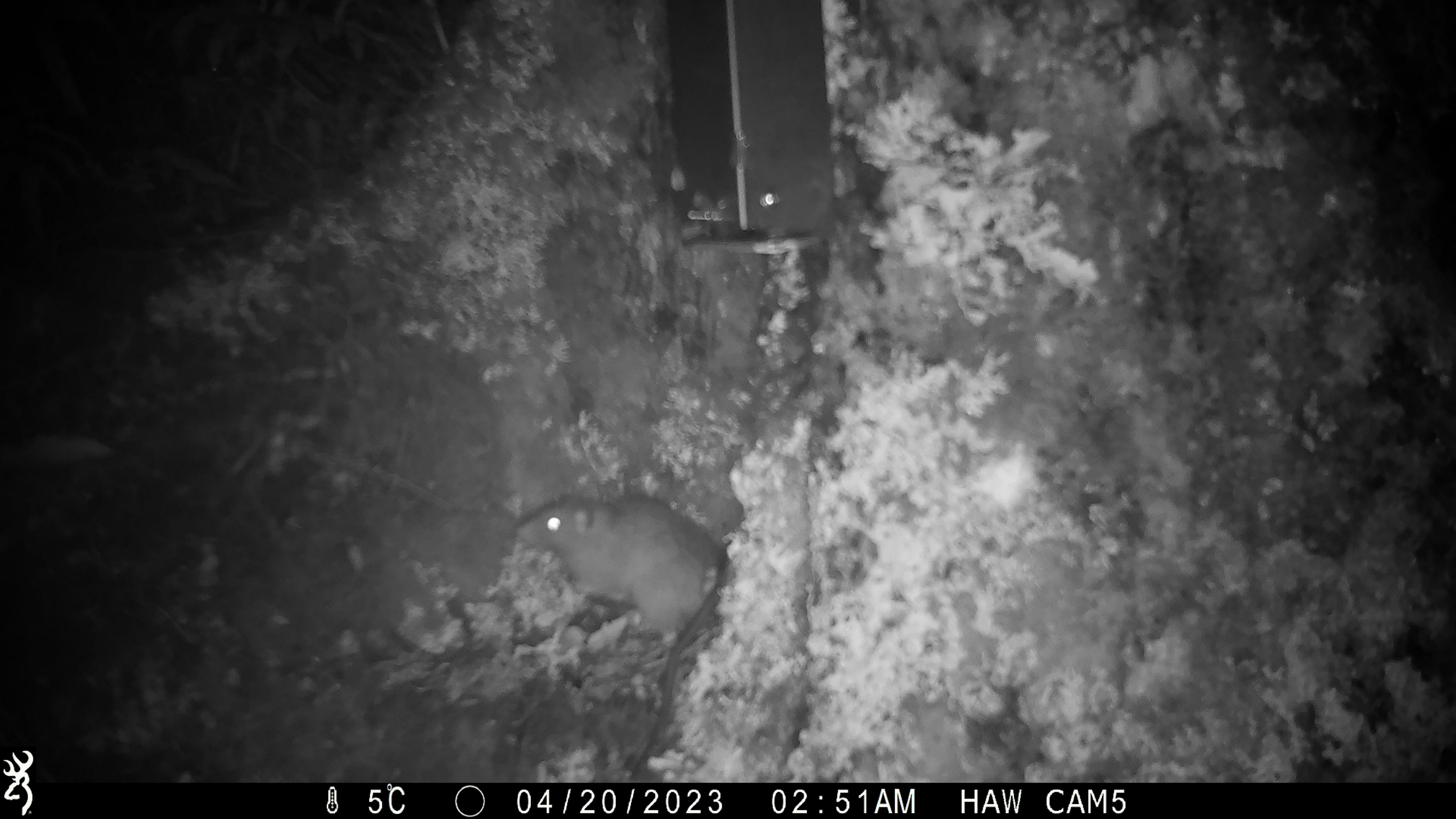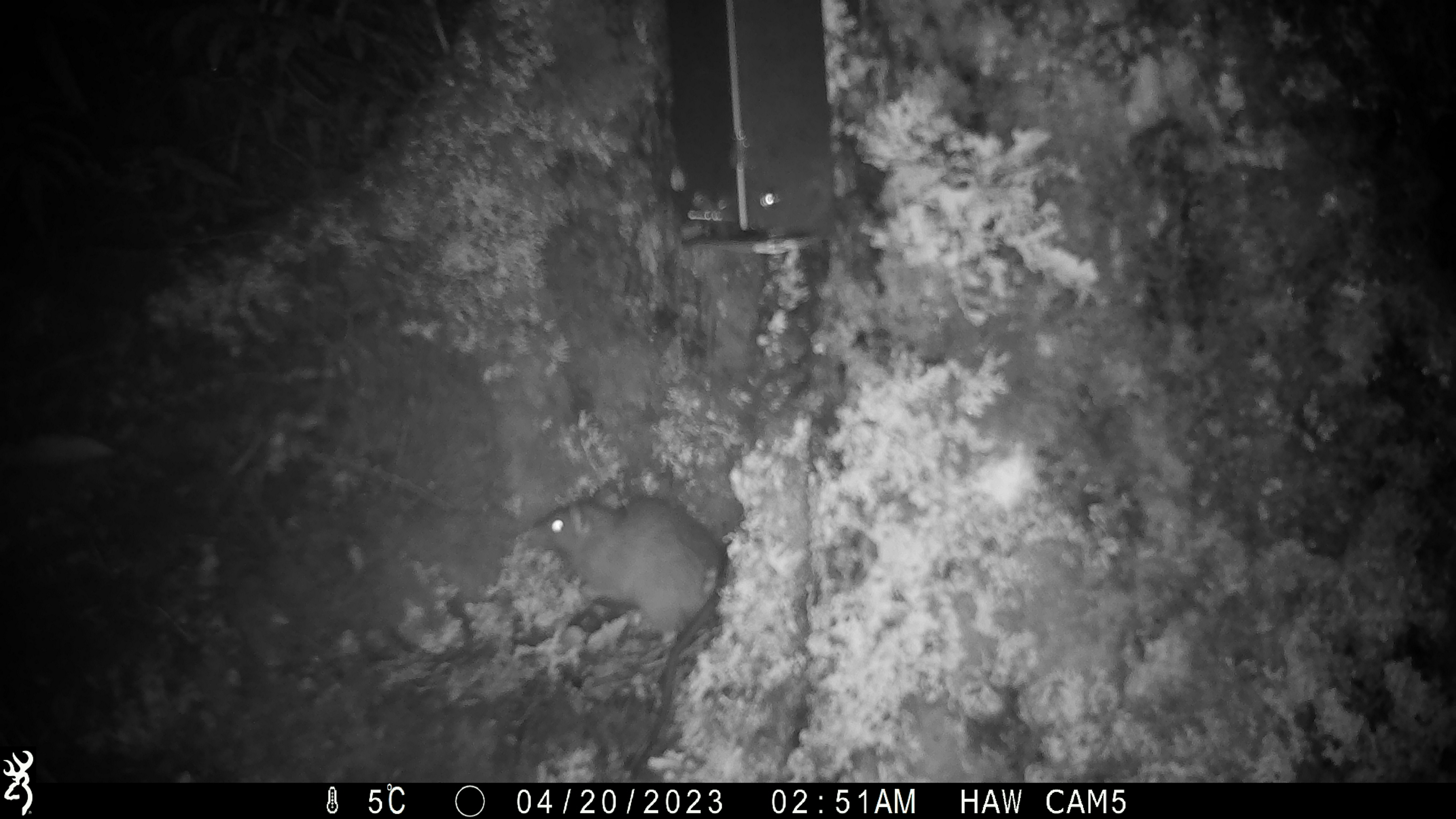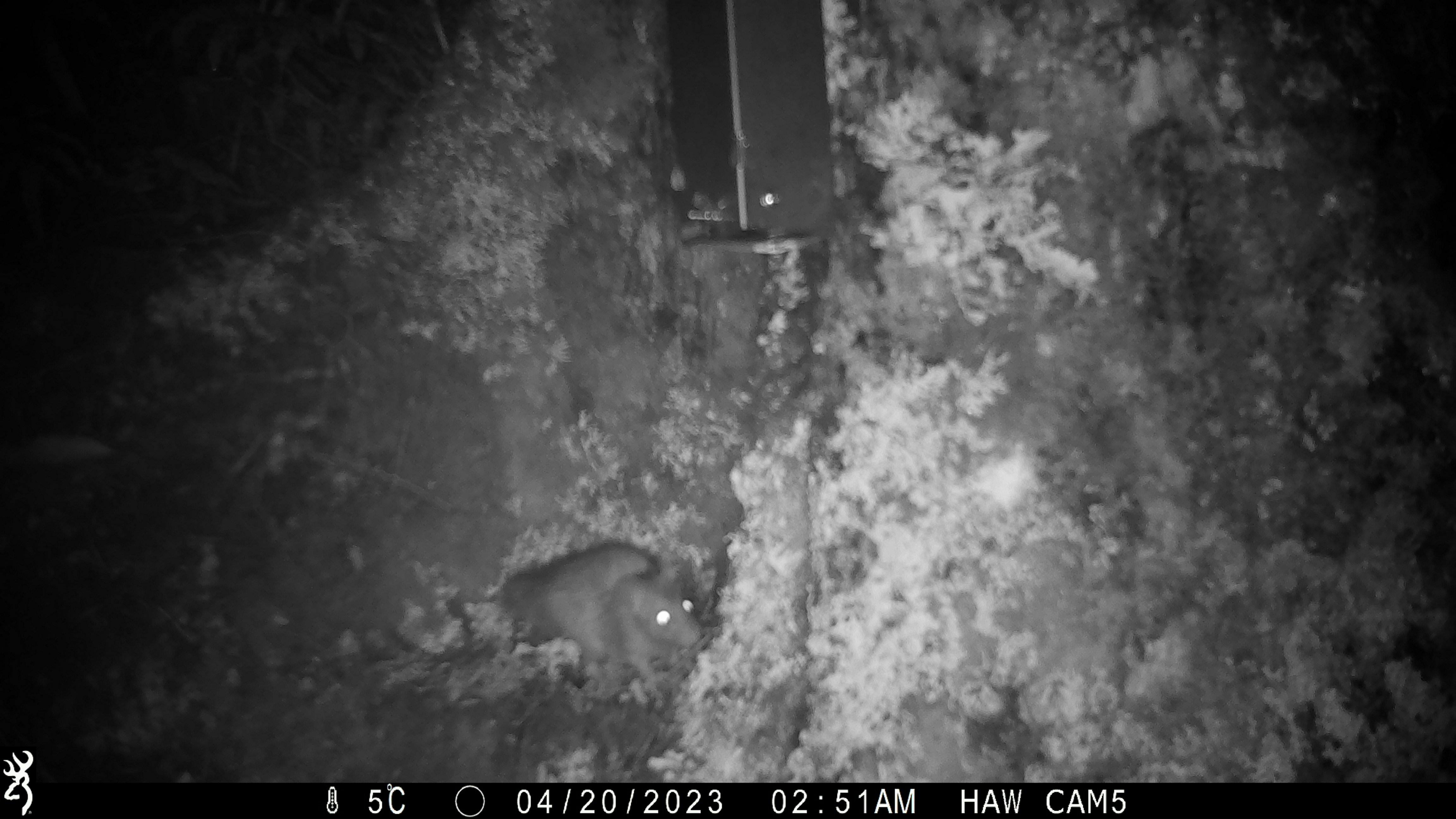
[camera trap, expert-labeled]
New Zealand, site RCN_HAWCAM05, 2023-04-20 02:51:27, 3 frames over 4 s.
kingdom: Animalia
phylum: Chordata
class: Mammalia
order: Rodentia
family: Muridae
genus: Rattus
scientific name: Rattus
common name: rat